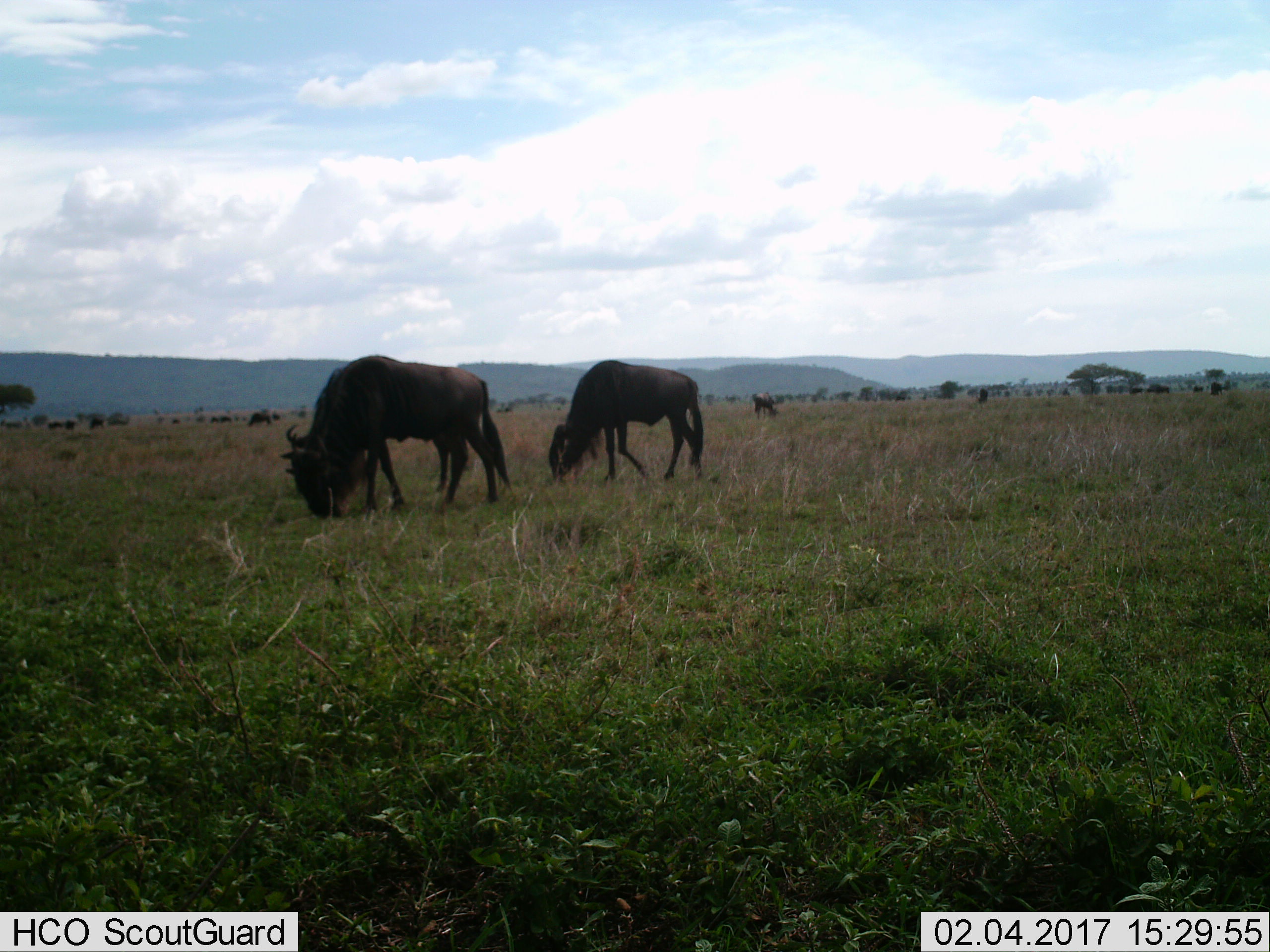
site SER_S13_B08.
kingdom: Animalia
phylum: Chordata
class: Mammalia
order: Artiodactyla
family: Bovidae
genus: Connochaetes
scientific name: Connochaetes taurinus taurinus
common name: blue wildebeest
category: wildebeestblue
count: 11-50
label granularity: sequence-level